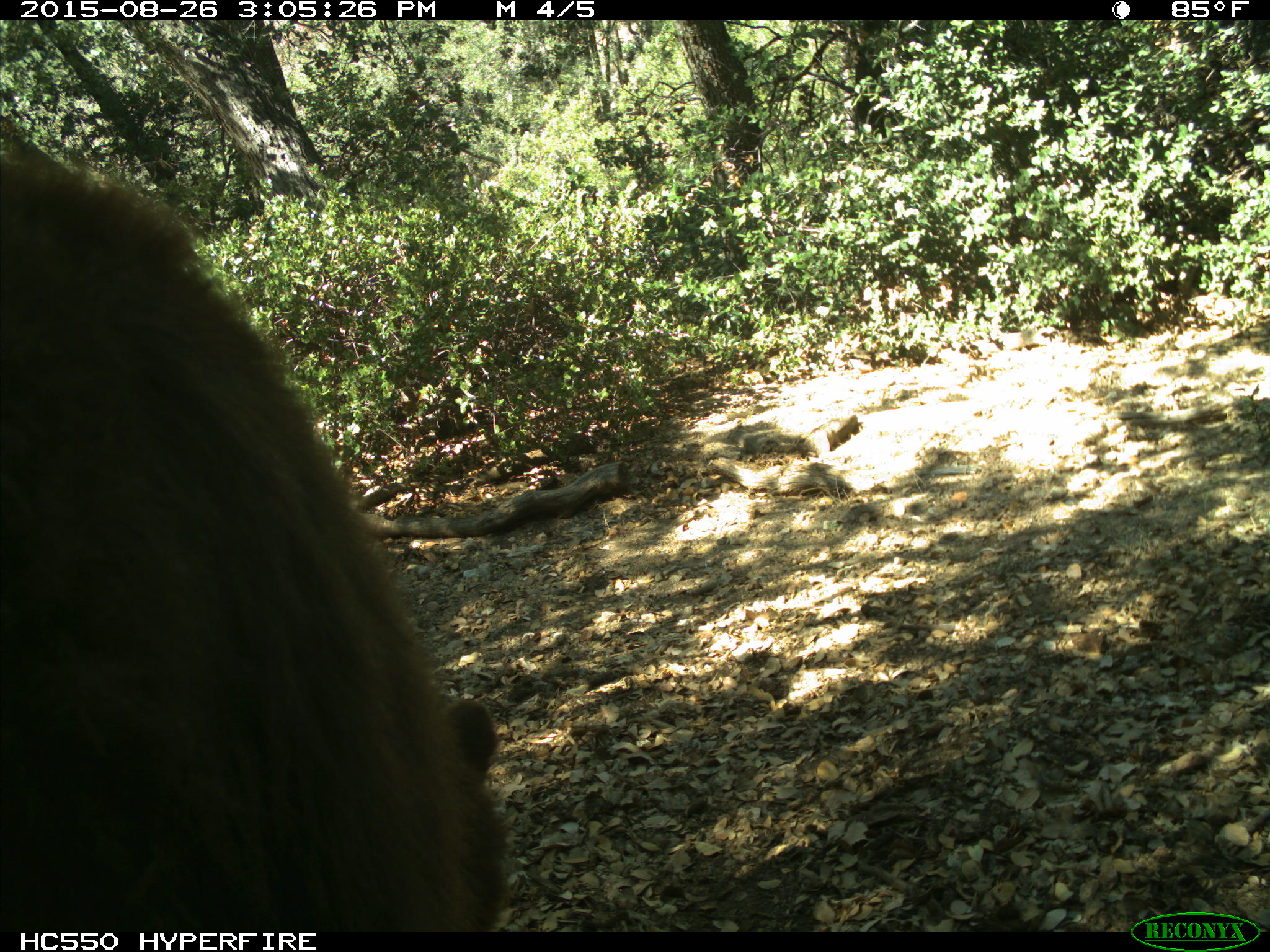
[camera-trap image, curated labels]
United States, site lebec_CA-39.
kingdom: Animalia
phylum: Chordata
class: Mammalia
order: Carnivora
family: Ursidae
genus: Ursus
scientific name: Ursus americanus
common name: american black bear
Ursus americanus (american black bear).